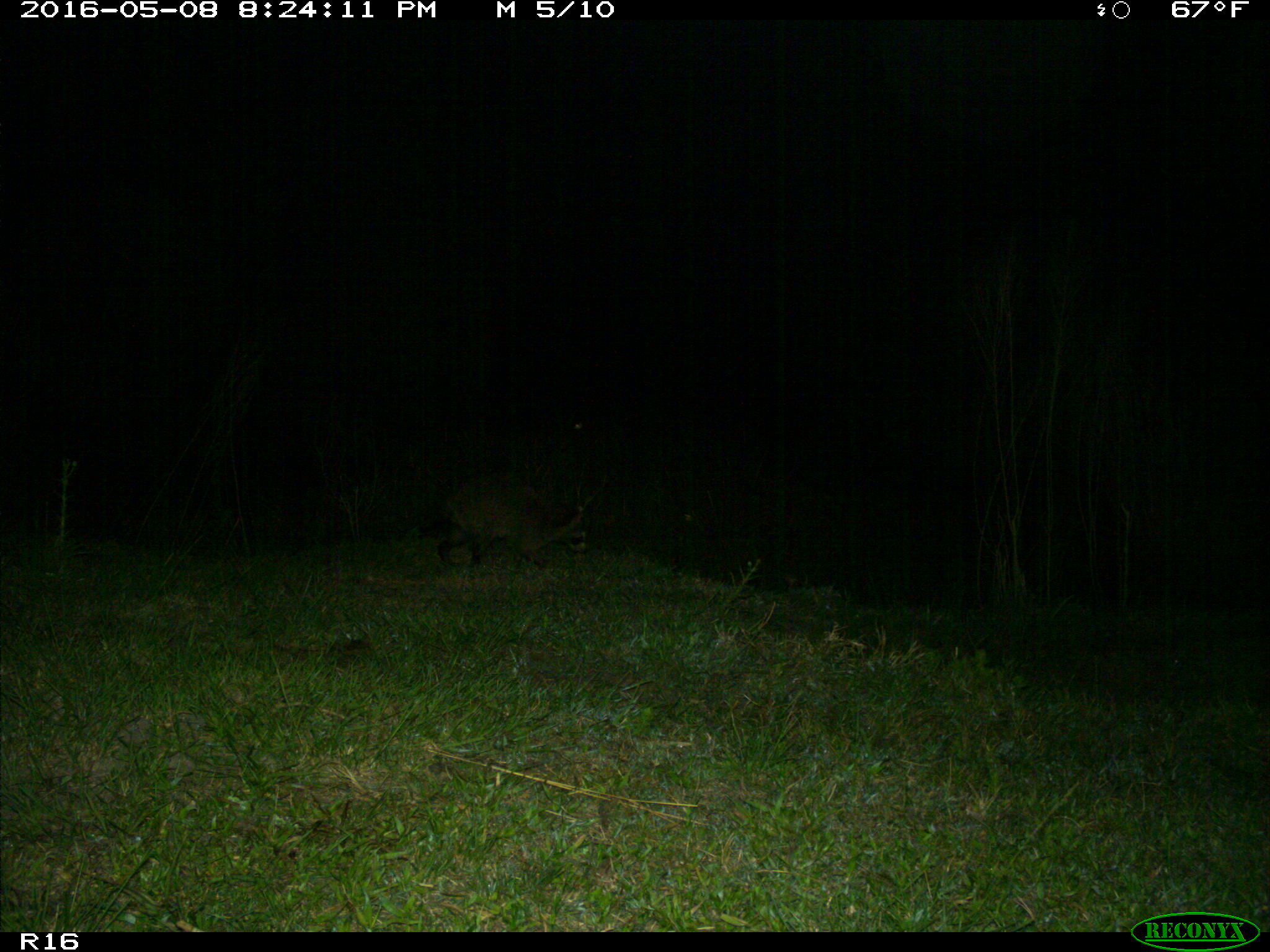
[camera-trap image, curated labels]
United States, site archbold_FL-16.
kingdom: Animalia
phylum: Chordata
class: Mammalia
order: Carnivora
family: Procyonidae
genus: Procyon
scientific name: Procyon lotor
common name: common raccoon